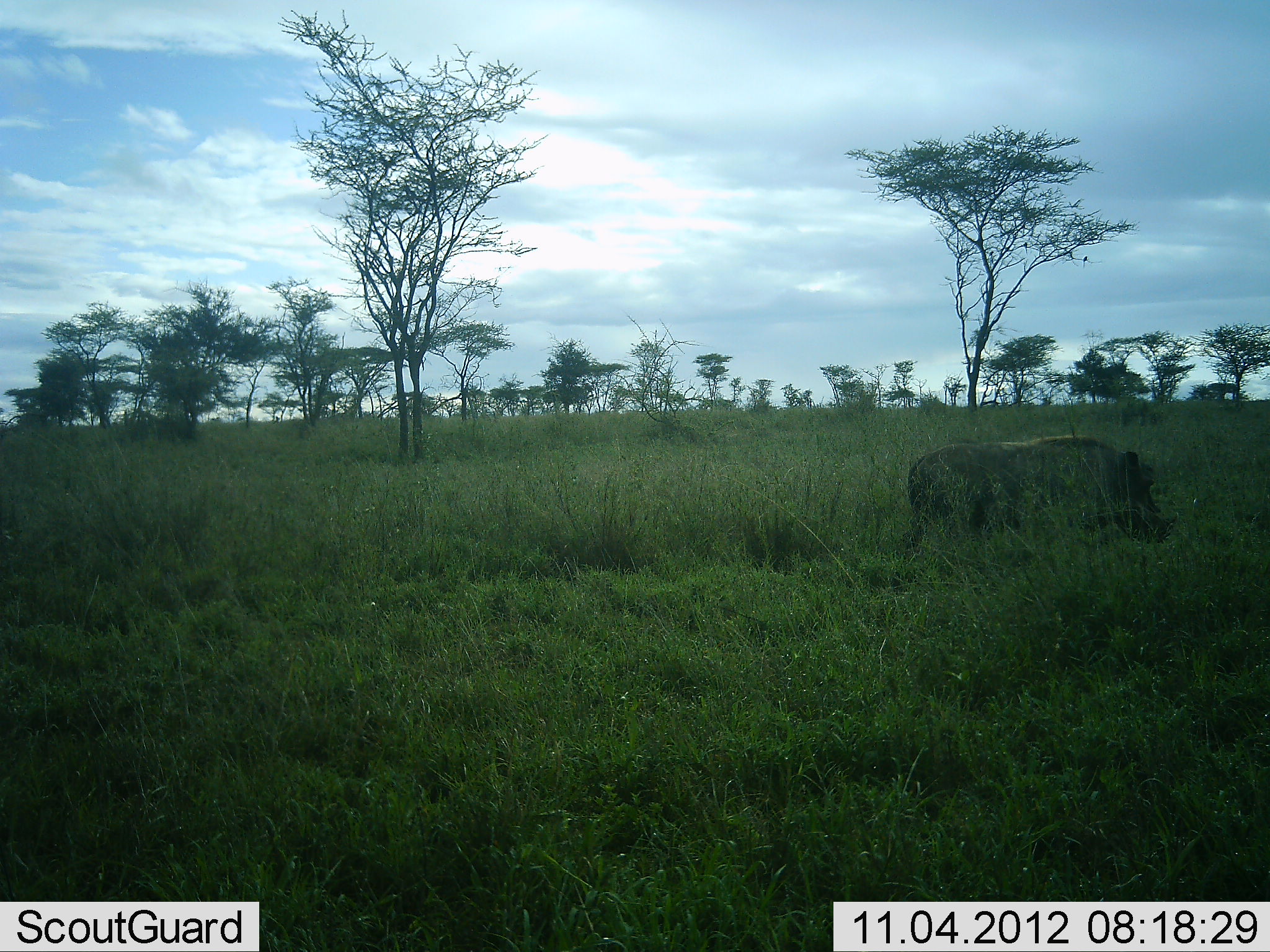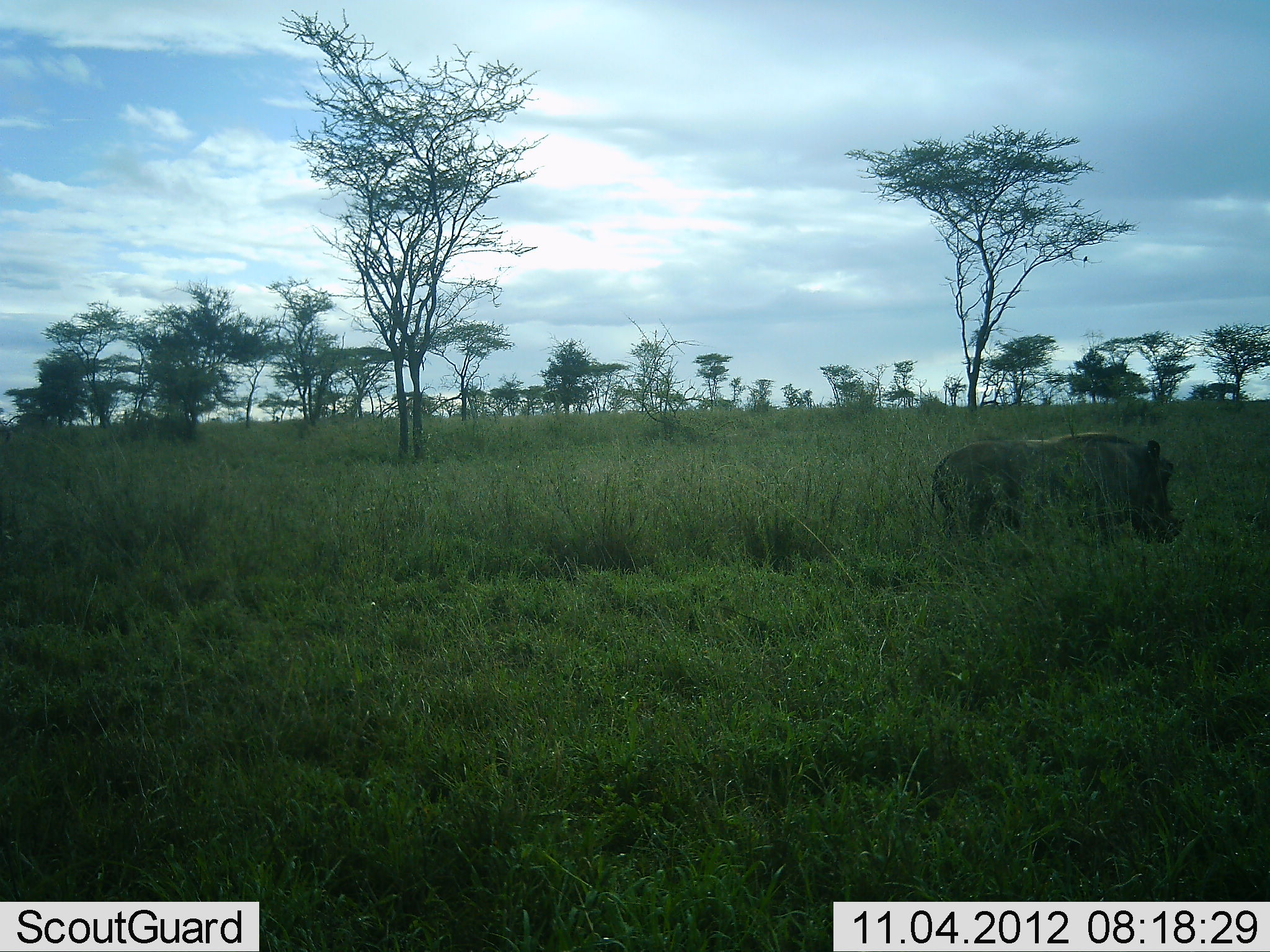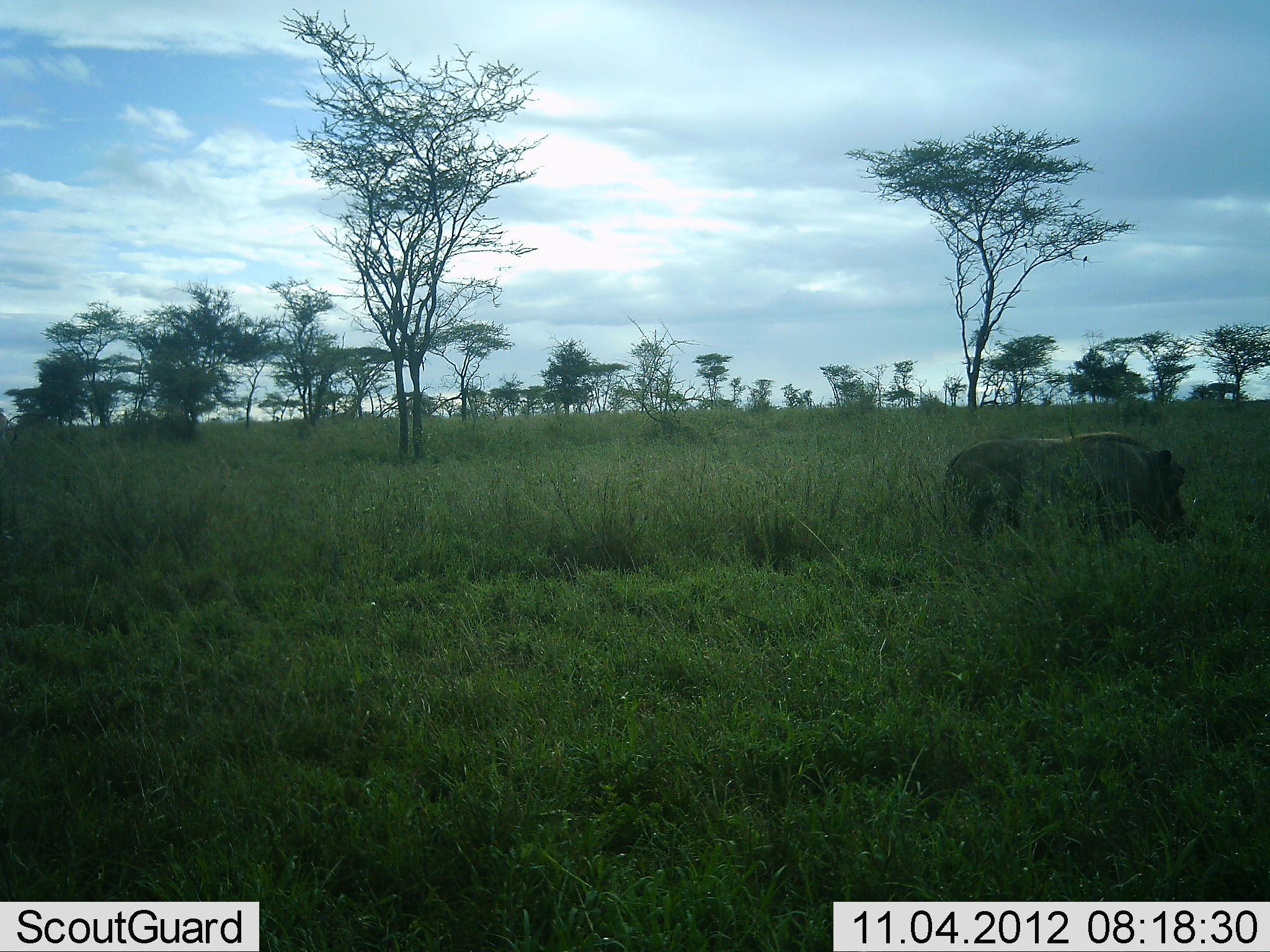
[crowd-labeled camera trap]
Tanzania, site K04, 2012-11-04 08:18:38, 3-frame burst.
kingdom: Animalia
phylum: Chordata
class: Mammalia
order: Artiodactyla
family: Suidae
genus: Phacochoerus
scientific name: Phacochoerus africanus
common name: warthog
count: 1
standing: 0%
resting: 0%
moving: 90%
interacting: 0%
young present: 0%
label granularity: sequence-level